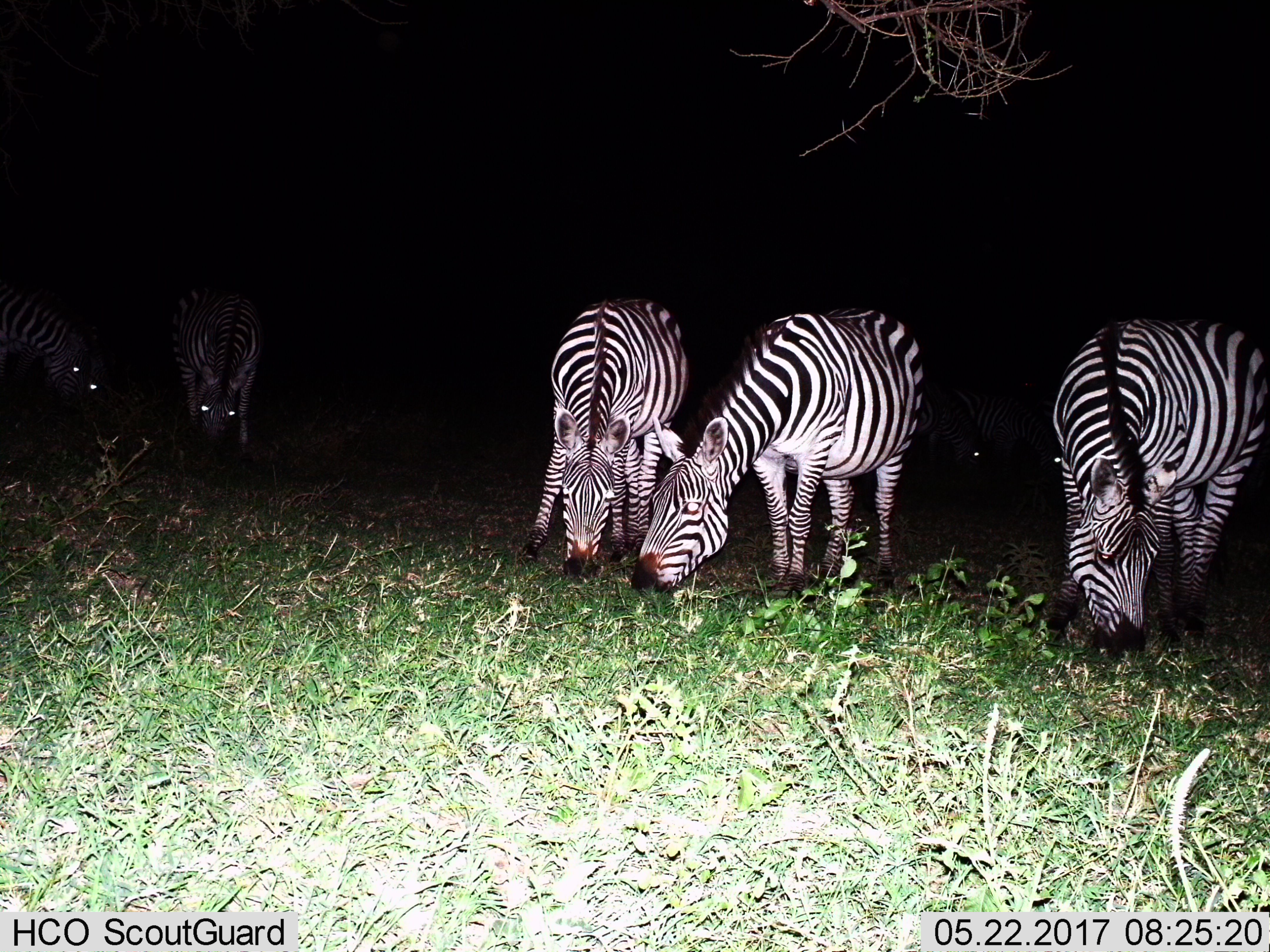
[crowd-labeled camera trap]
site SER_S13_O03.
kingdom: Animalia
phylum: Chordata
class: Mammalia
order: Perissodactyla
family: Equidae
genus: Equus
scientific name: Equus quagga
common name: plains zebra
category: zebraplains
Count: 8.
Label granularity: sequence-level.